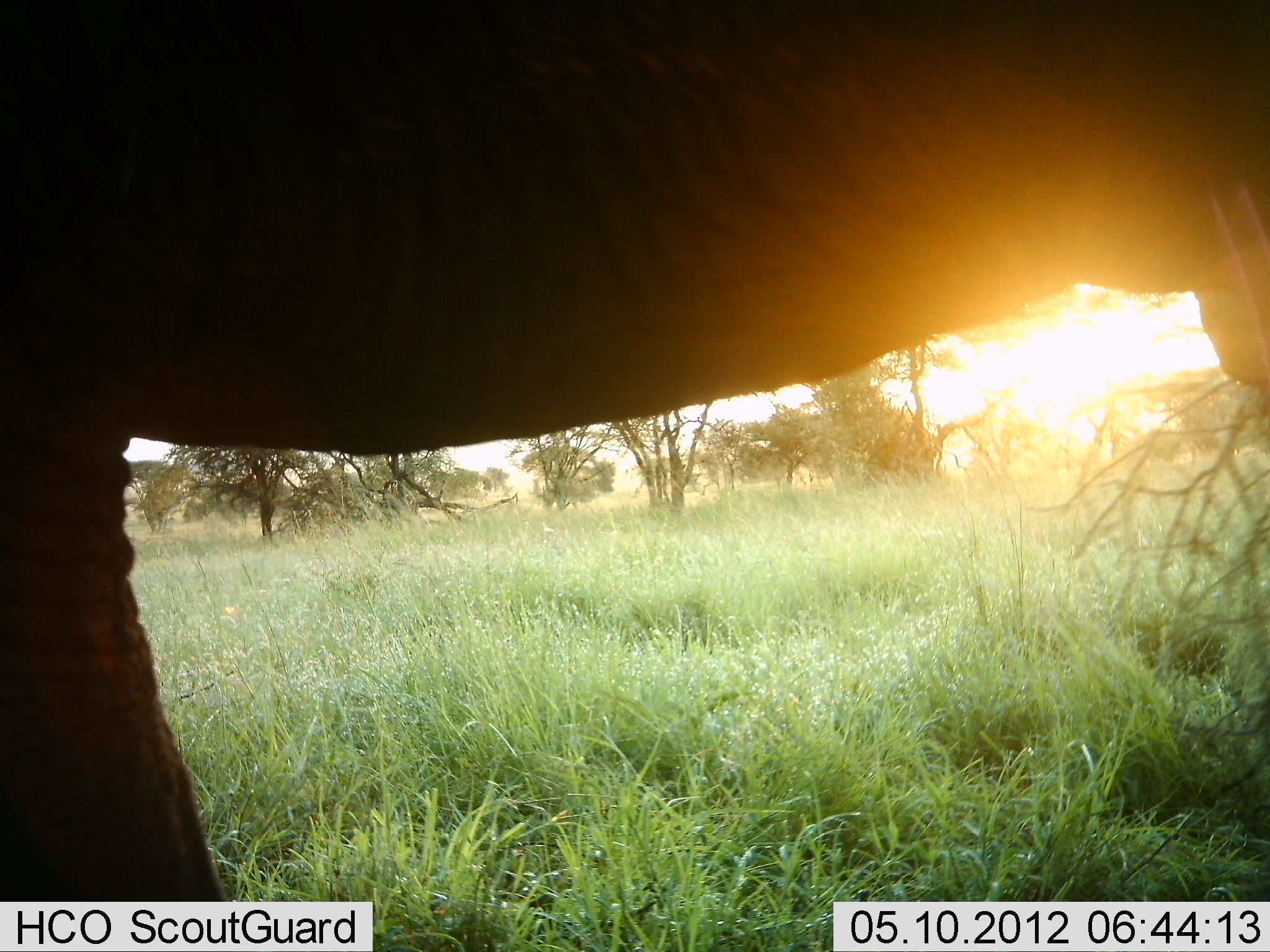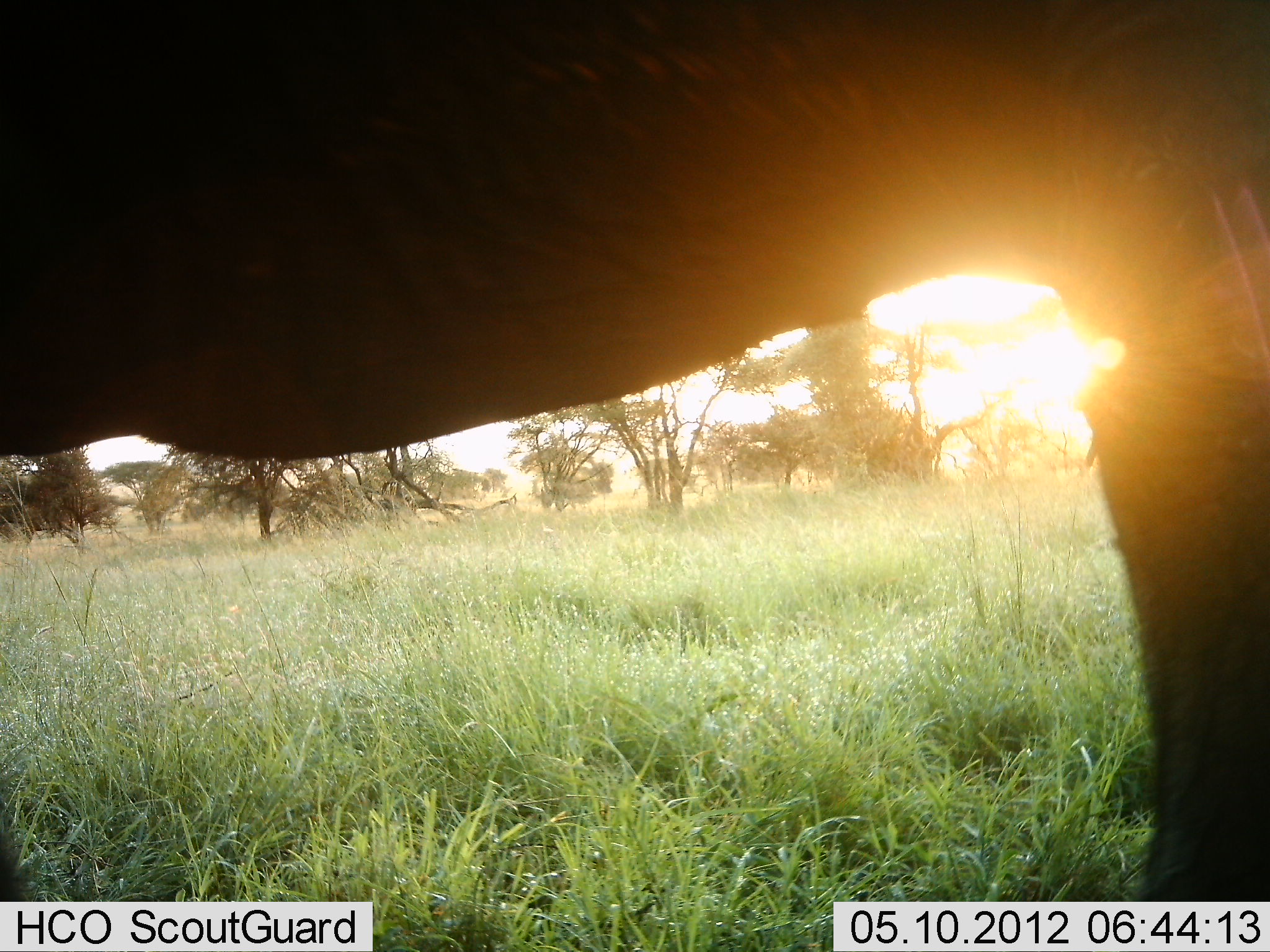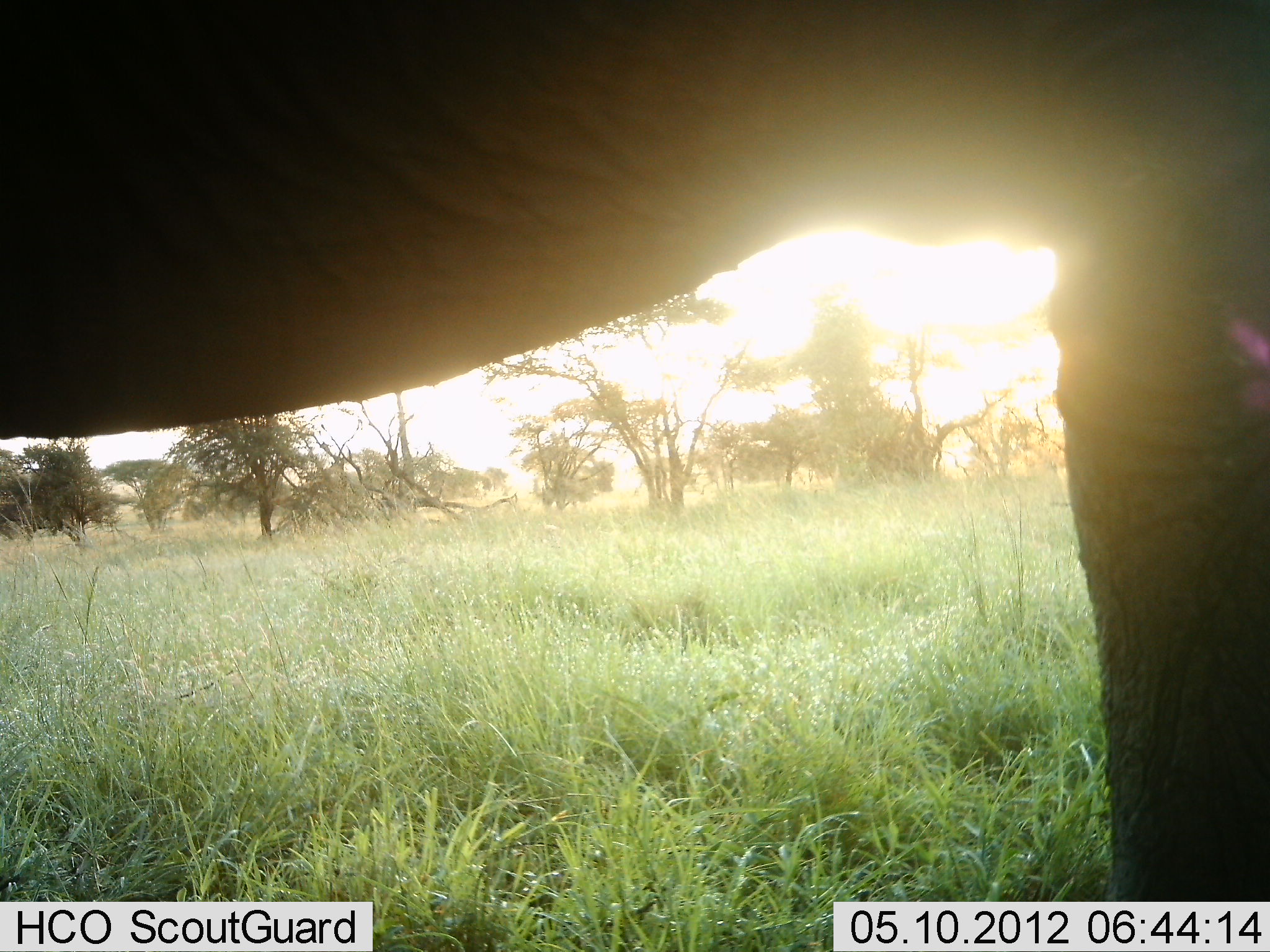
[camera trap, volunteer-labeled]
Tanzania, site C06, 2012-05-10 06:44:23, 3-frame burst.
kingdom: Animalia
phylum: Chordata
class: Mammalia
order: Proboscidea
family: Elephantidae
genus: Loxodonta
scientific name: Loxodonta africana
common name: african bush elephant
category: elephant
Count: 1.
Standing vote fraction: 20%.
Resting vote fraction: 0%.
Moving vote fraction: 80%.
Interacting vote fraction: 0%.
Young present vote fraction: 0%.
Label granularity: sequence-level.